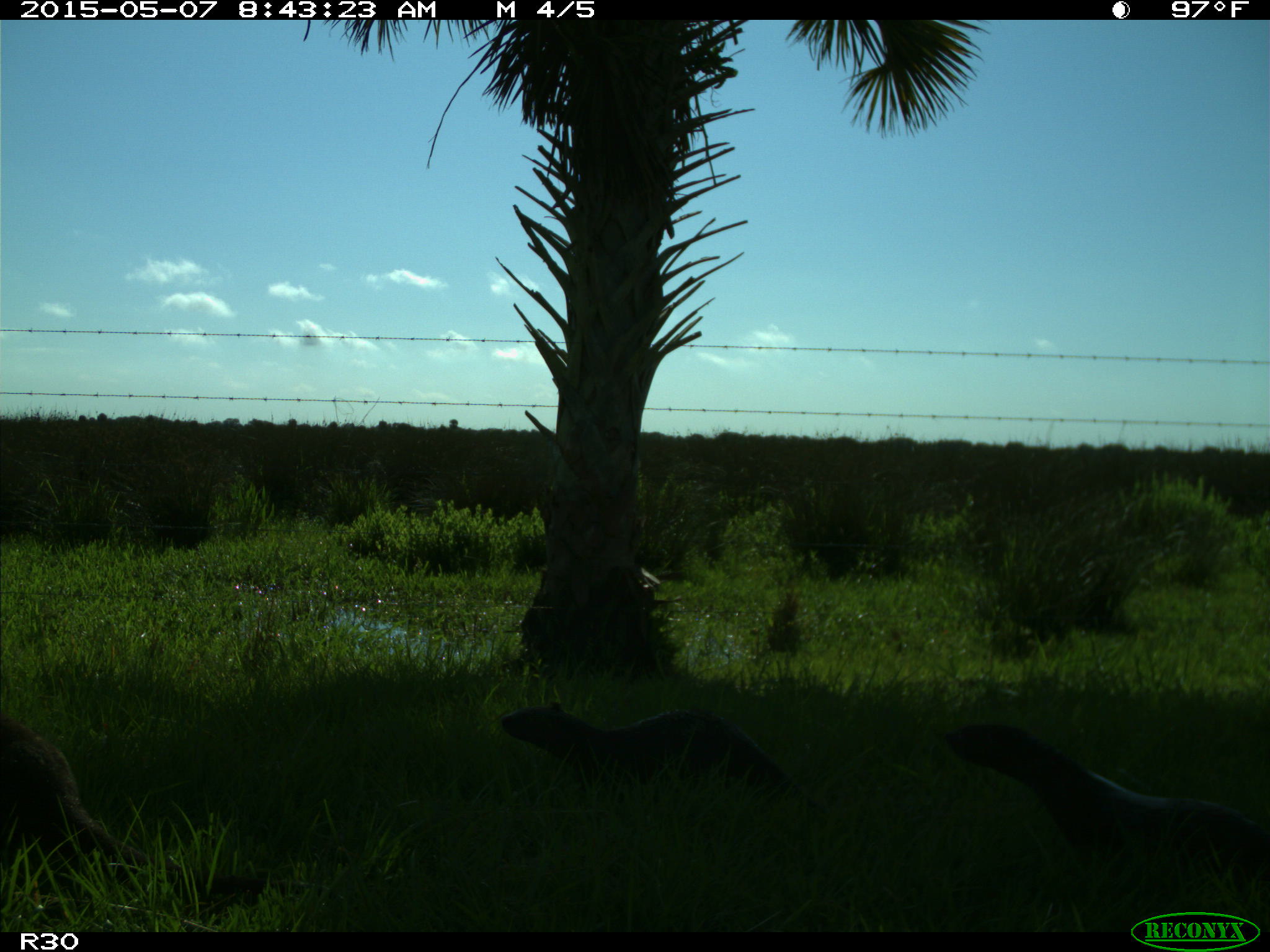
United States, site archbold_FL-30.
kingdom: Animalia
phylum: Chordata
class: Mammalia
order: Carnivora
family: Mustelidae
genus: Lontra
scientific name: Lontra canadensis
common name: north american river otter